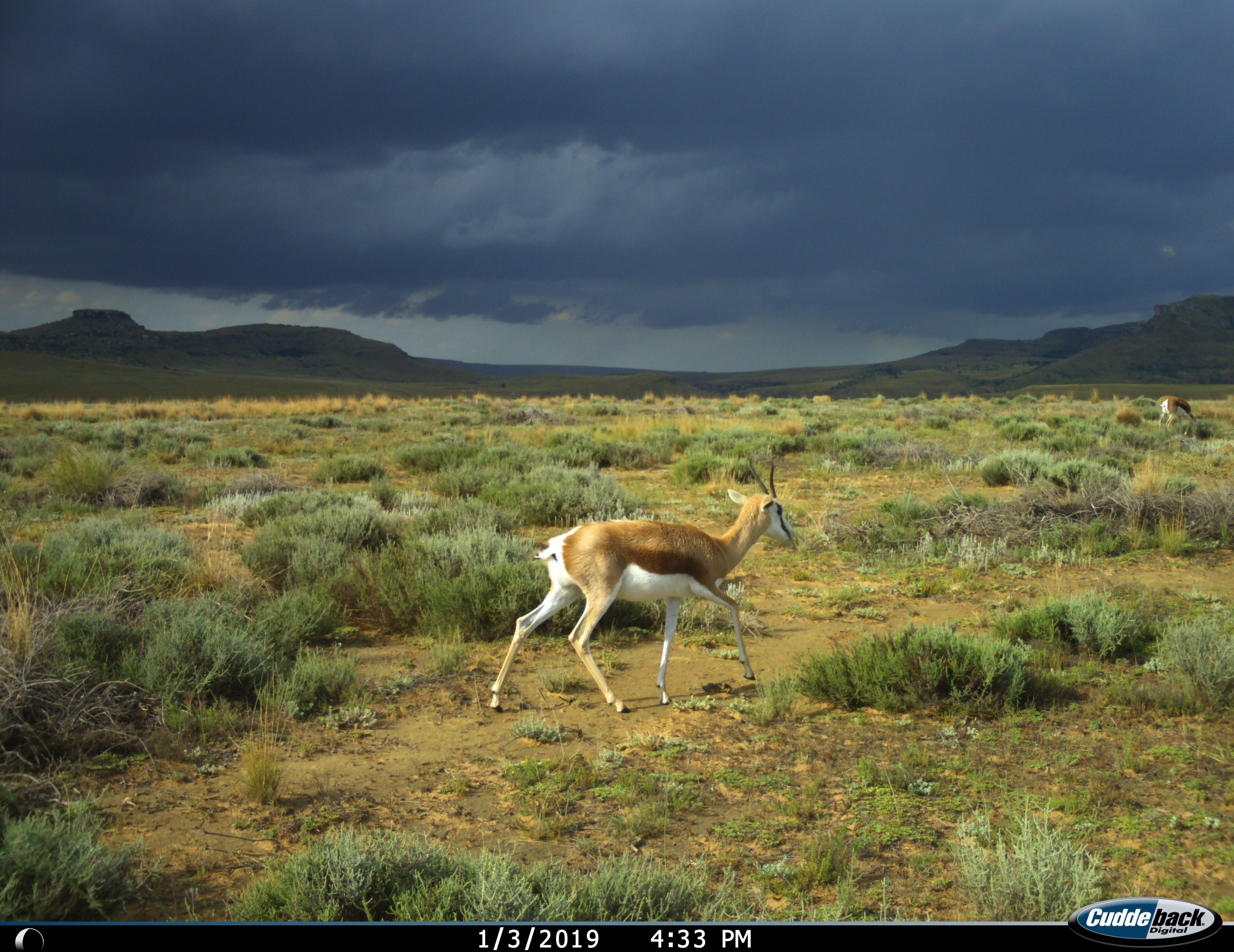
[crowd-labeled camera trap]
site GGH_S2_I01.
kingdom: Animalia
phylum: Chordata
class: Mammalia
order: Artiodactyla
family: Bovidae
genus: Antidorcas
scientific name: Antidorcas marsupialis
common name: springbok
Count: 2.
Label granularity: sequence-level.